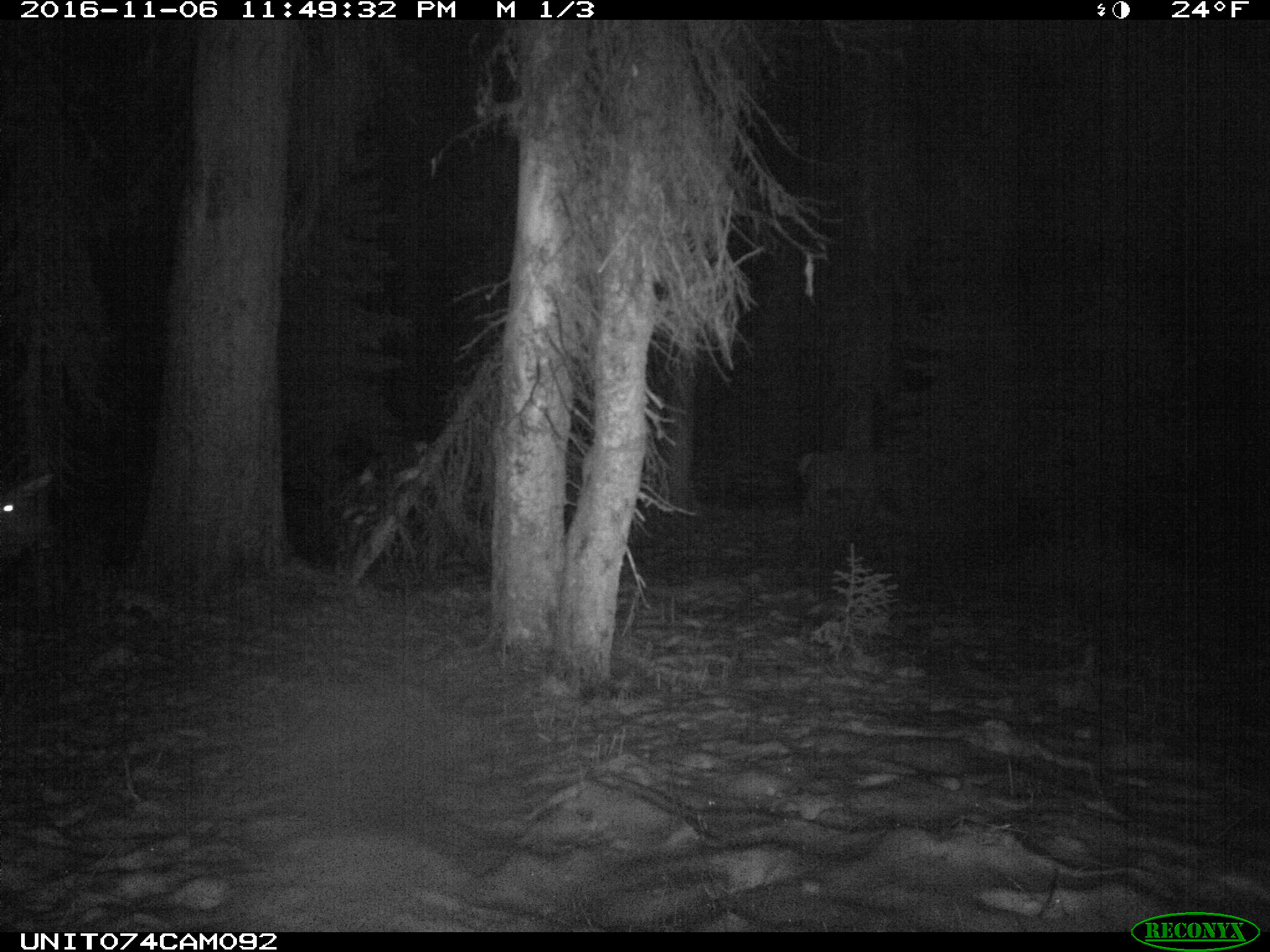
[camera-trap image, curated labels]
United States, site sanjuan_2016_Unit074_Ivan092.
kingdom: Animalia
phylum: Chordata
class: Mammalia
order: Artiodactyla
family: Cervidae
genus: Cervus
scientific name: Cervus elaphus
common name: red deer